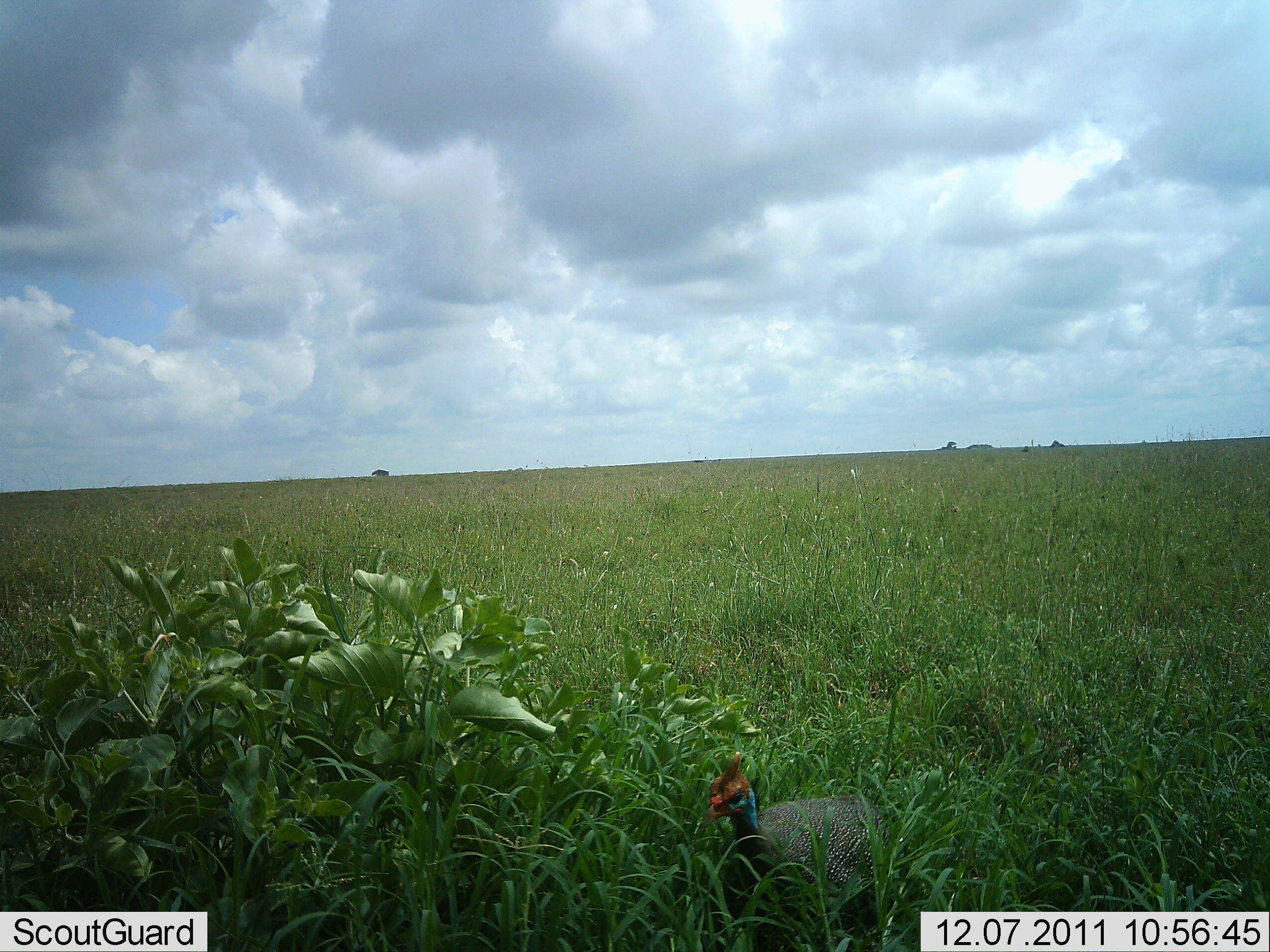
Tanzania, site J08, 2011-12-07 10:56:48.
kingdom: Animalia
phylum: Chordata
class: Aves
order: Galliformes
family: Numididae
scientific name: Numididae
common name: guinea fowl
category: guineafowl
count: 1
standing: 73%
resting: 9%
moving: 18%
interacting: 0%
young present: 0%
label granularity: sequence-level